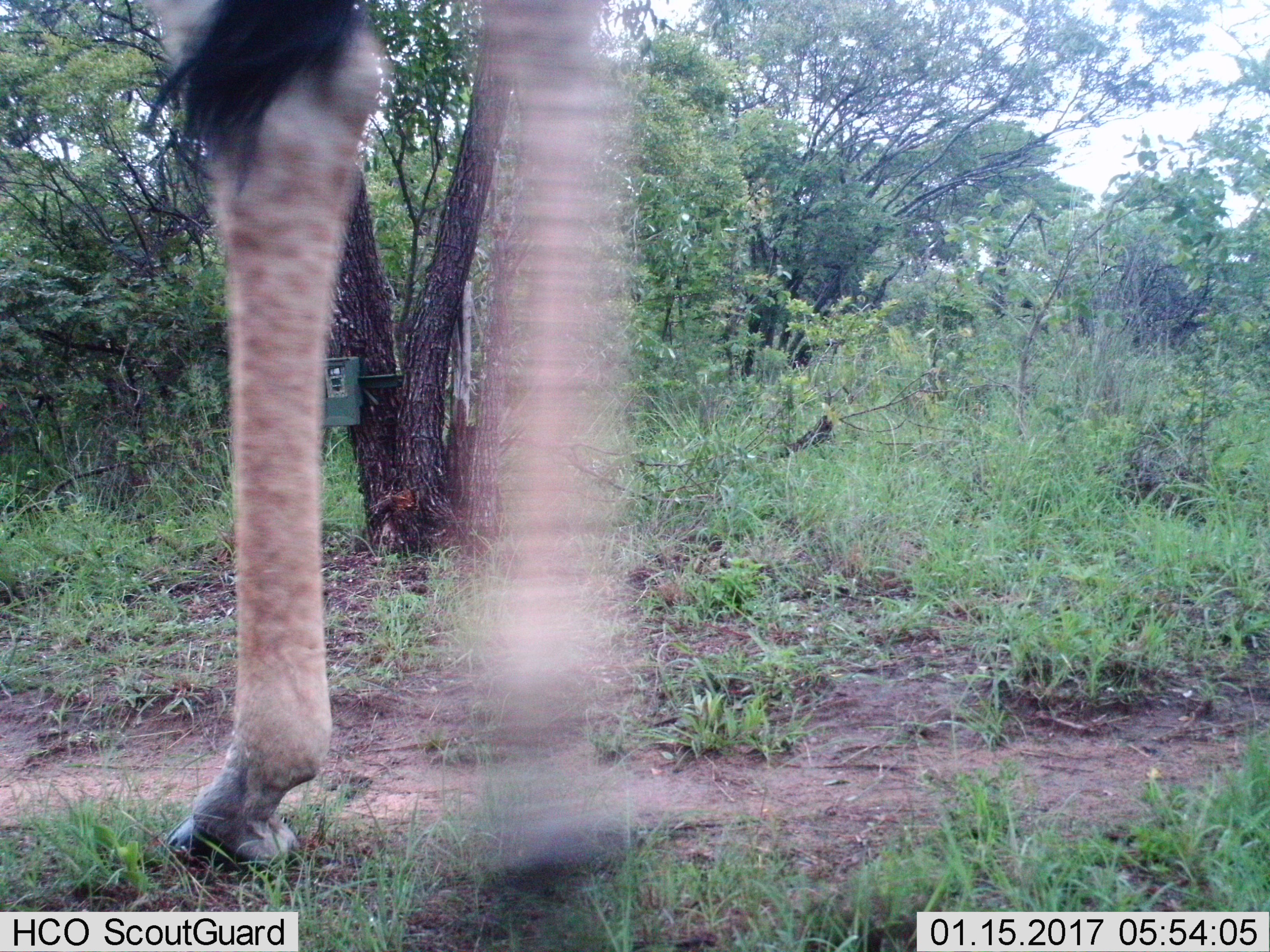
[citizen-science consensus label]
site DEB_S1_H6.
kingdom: Animalia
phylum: Chordata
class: Mammalia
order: Artiodactyla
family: Giraffidae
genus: Giraffa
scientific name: Giraffa camelopardalis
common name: giraffe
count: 1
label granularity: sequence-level